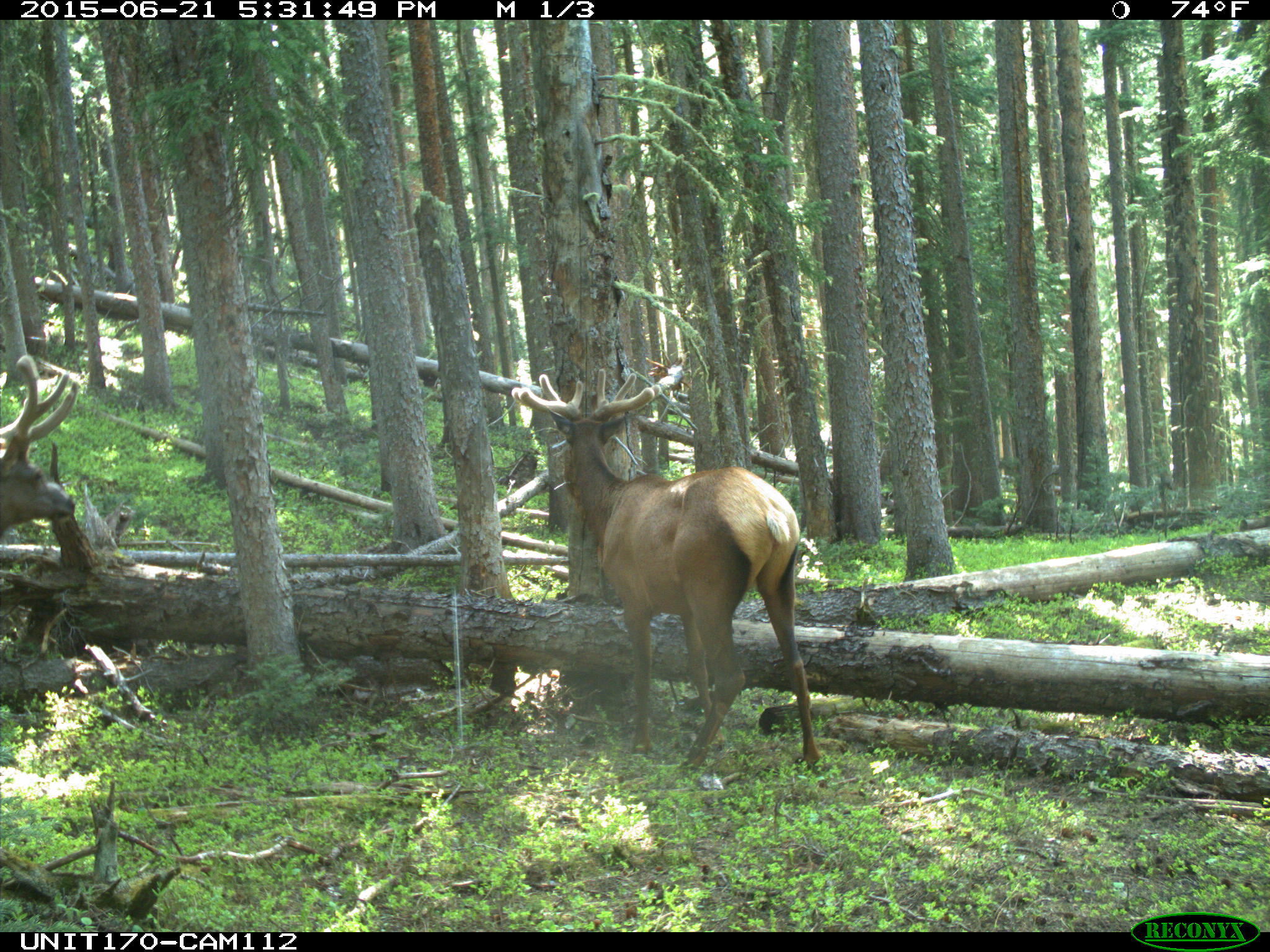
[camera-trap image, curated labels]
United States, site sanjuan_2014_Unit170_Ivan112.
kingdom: Animalia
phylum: Chordata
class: Mammalia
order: Artiodactyla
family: Cervidae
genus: Cervus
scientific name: Cervus elaphus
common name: red deer